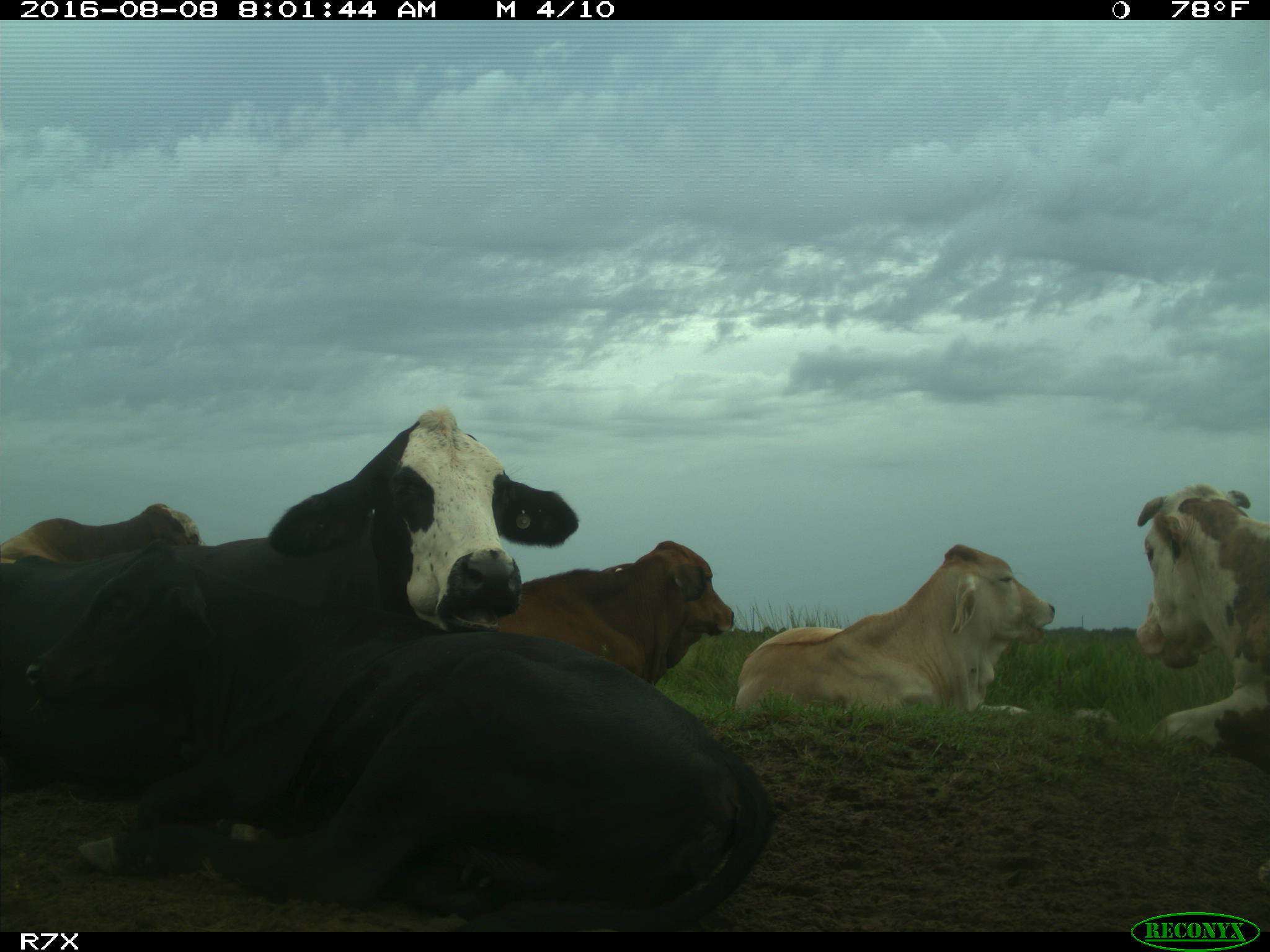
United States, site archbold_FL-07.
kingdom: Animalia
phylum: Chordata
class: Mammalia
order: Artiodactyla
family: Bovidae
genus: Bos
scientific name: Bos taurus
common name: domestic cow